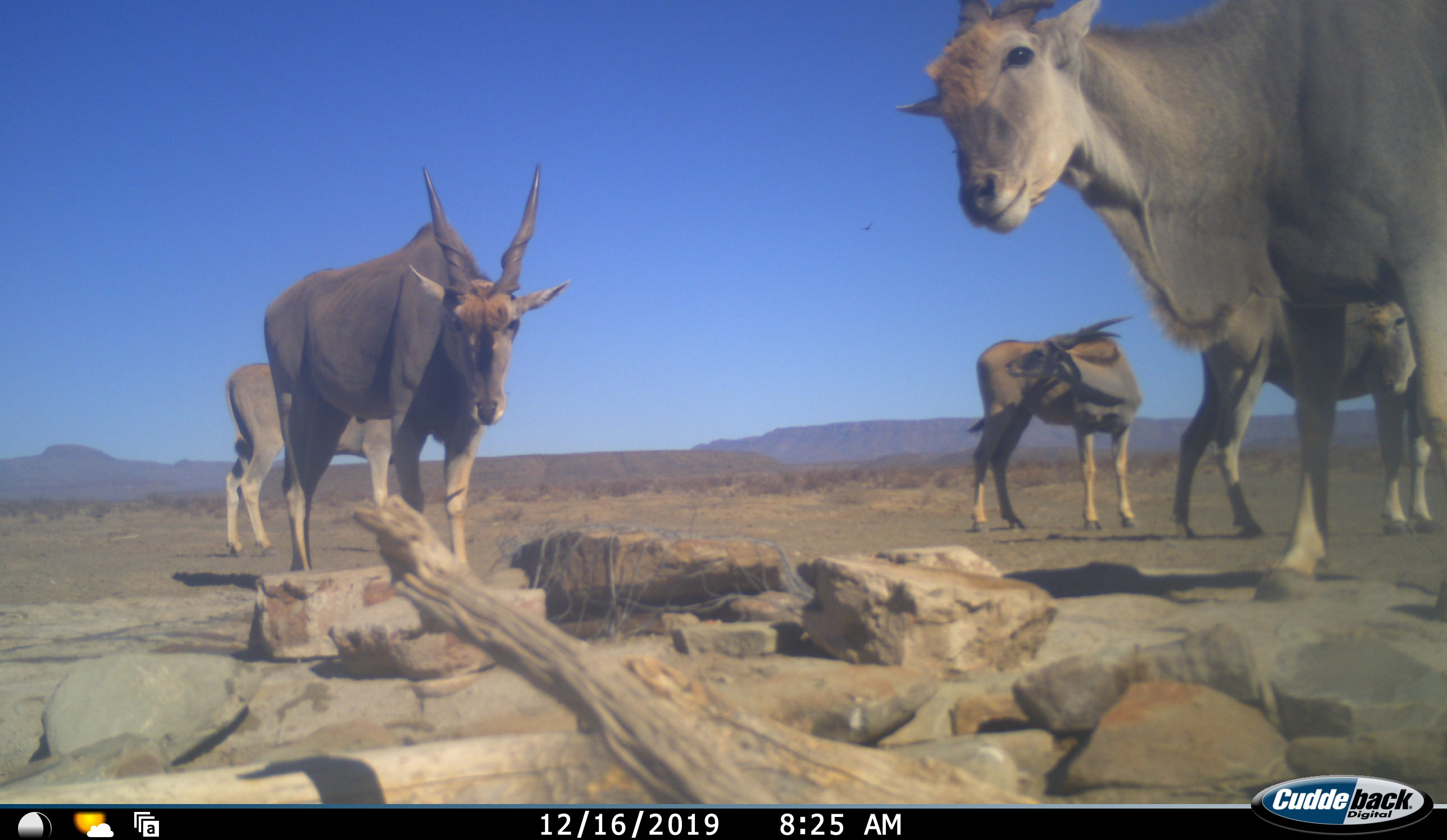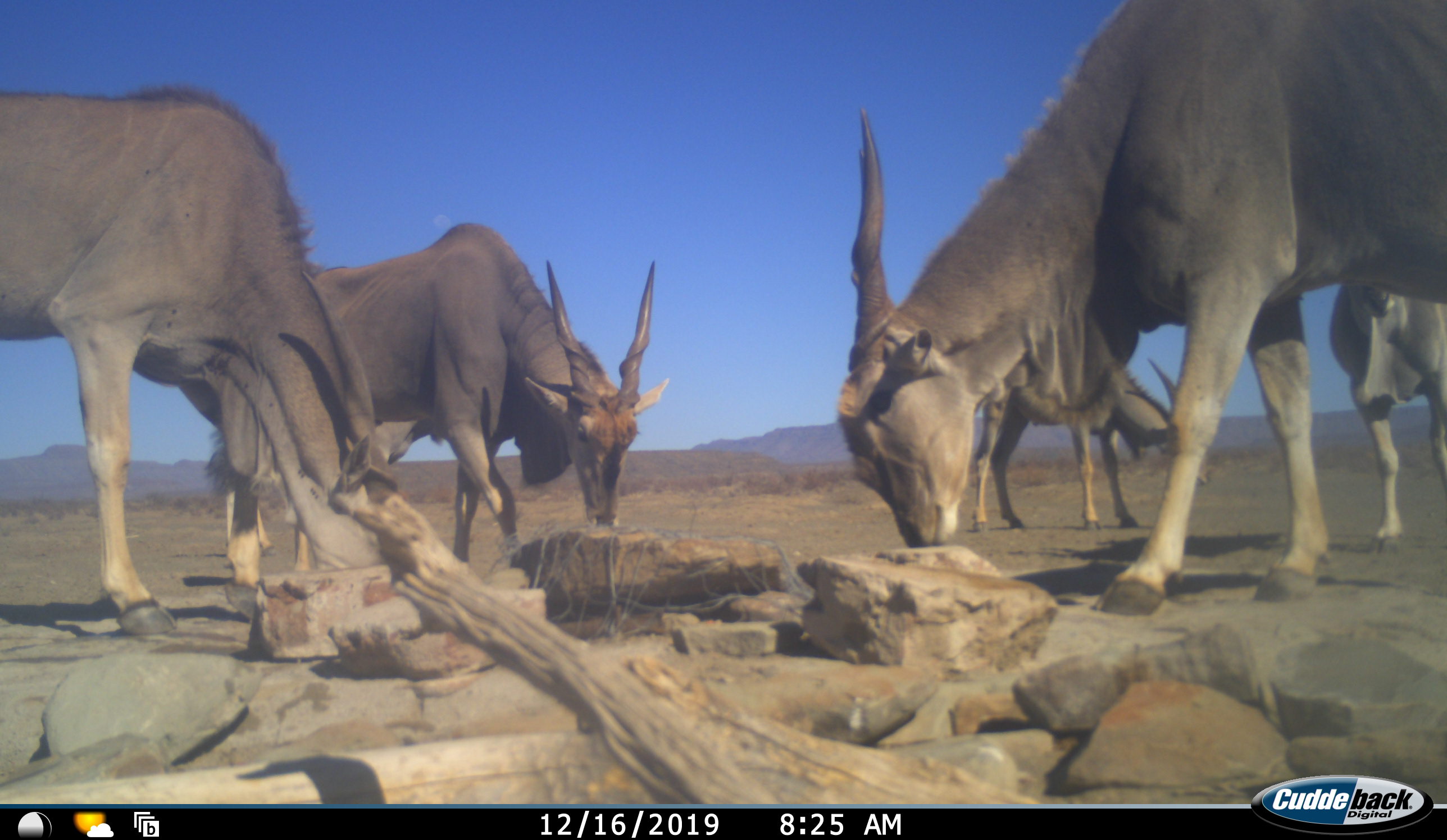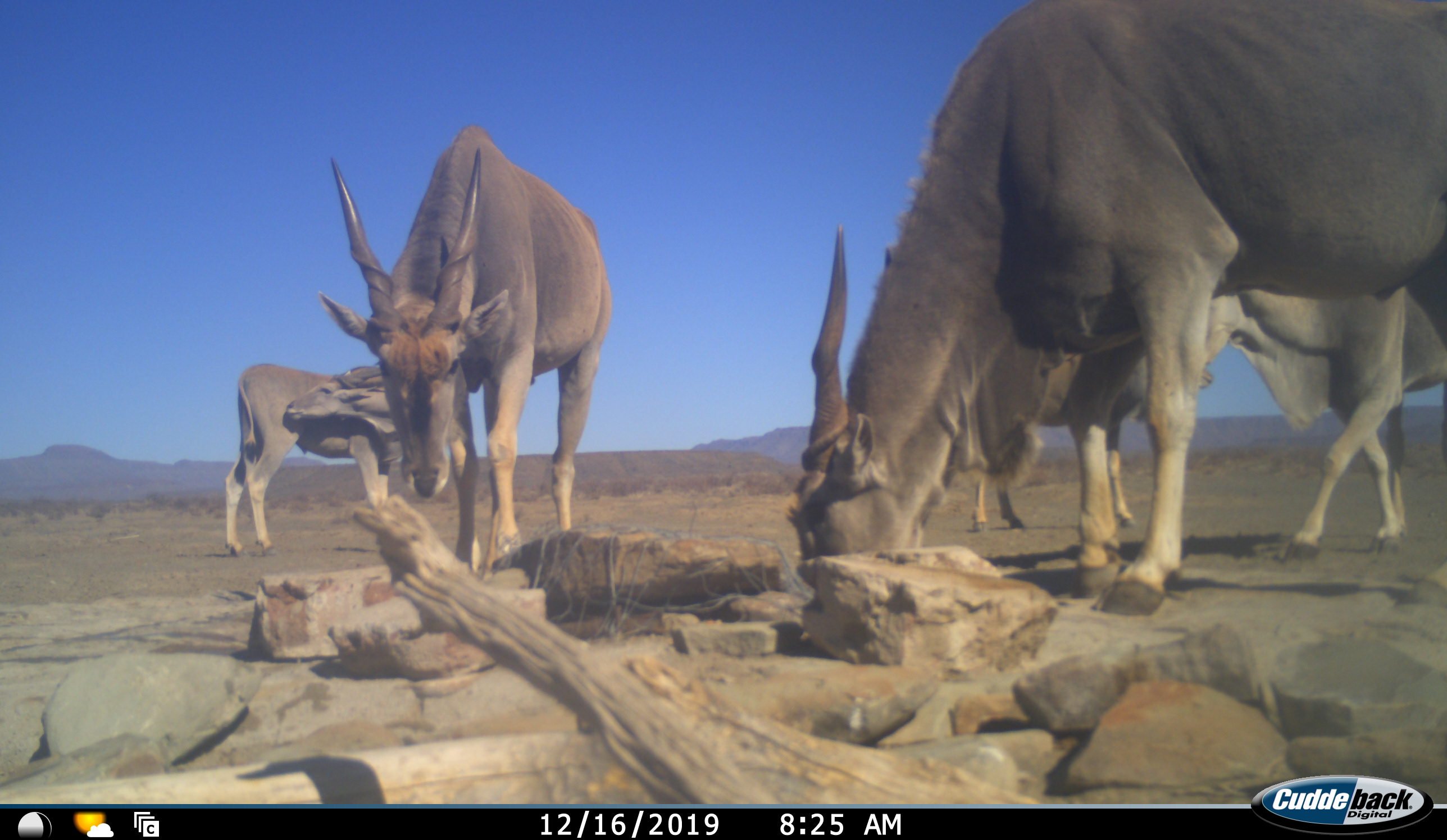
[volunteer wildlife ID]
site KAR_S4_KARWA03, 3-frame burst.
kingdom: Animalia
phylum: Chordata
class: Mammalia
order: Artiodactyla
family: Bovidae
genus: Tragelaphus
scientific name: Tragelaphus oryx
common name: eland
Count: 6.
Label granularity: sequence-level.